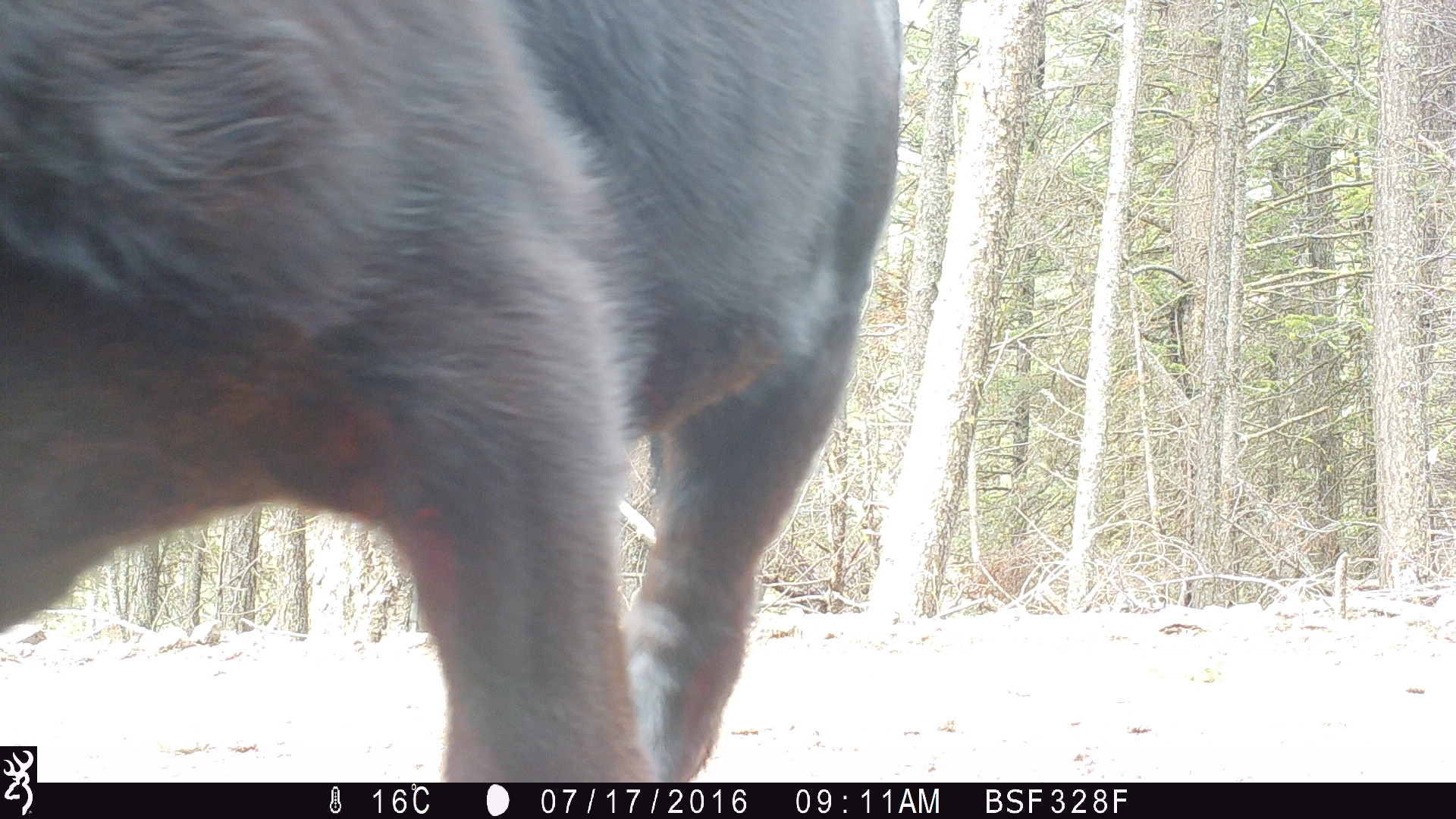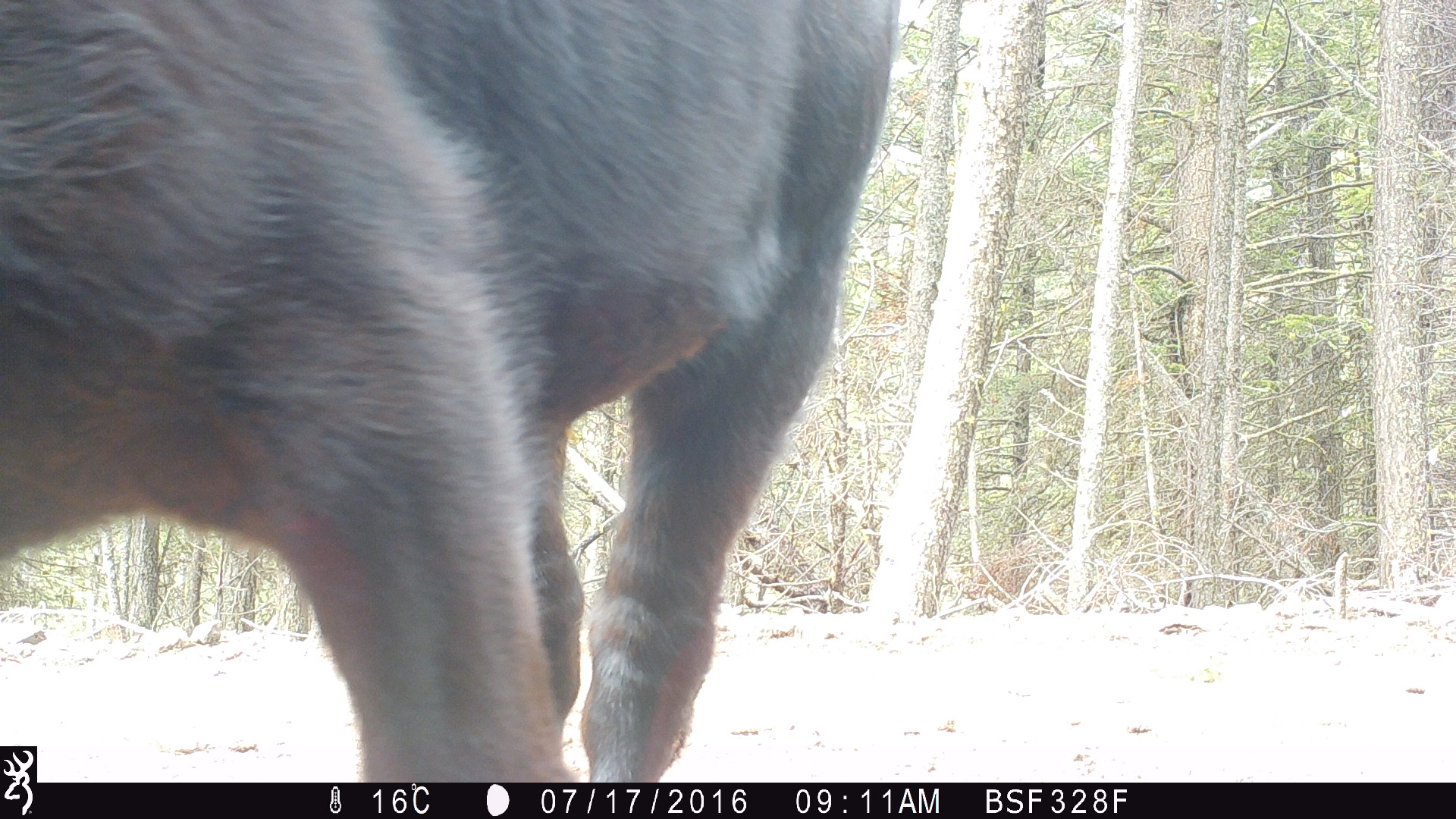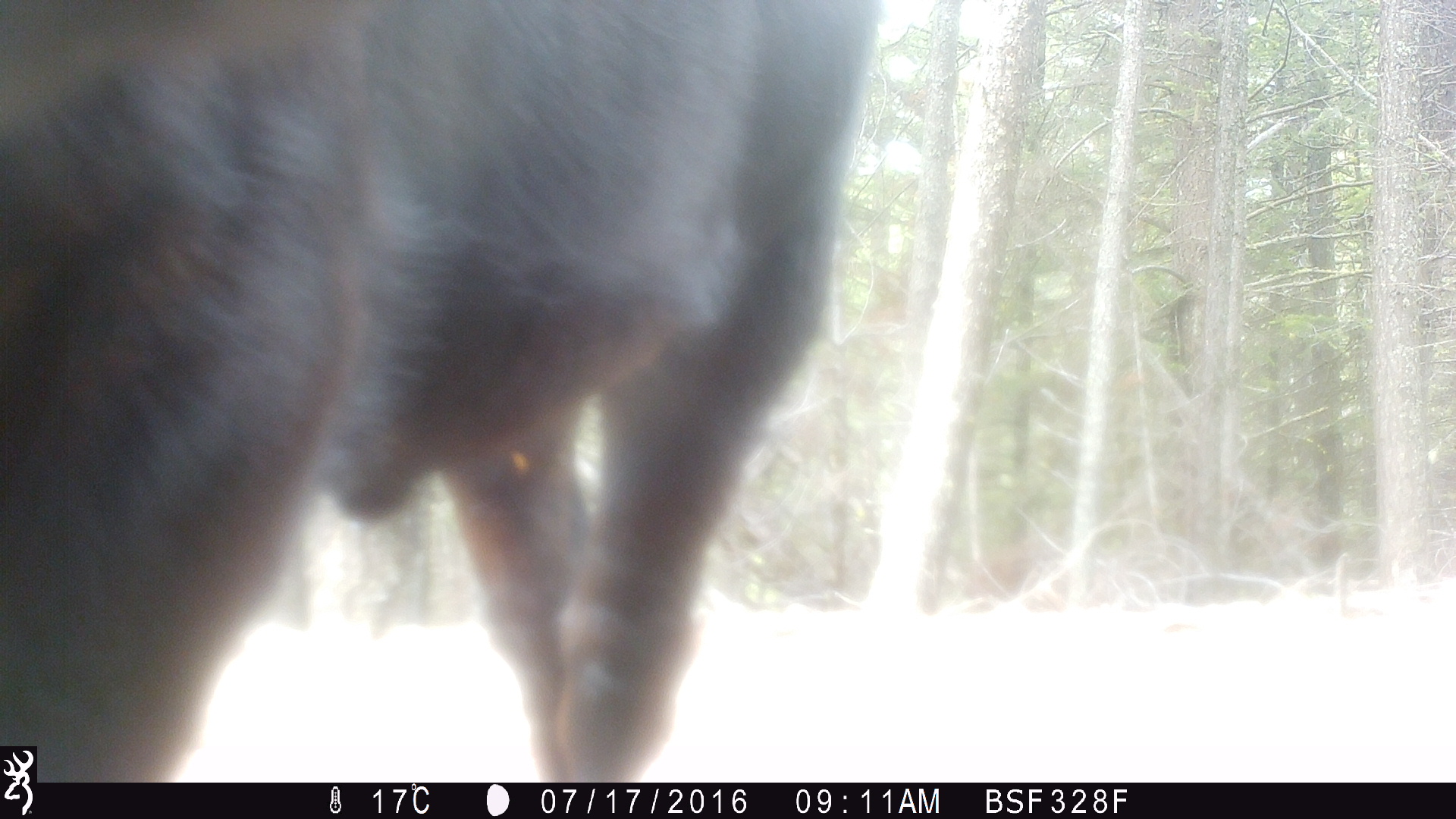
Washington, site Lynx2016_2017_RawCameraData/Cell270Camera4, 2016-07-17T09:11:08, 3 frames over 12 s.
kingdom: Animalia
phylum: Chordata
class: Mammalia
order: Artiodactyla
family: Bovidae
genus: Bos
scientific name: Bos taurus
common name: domestic cattle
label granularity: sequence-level